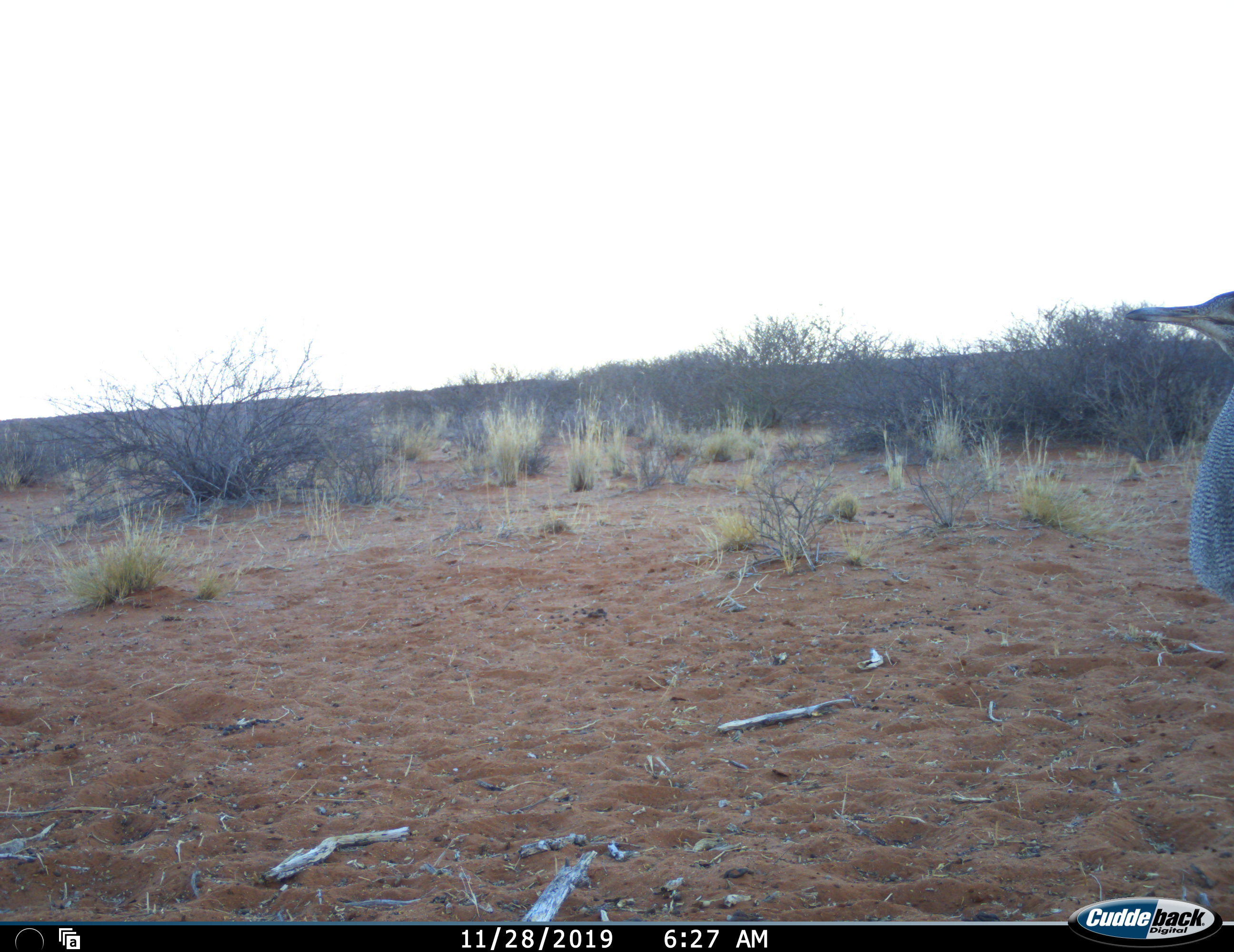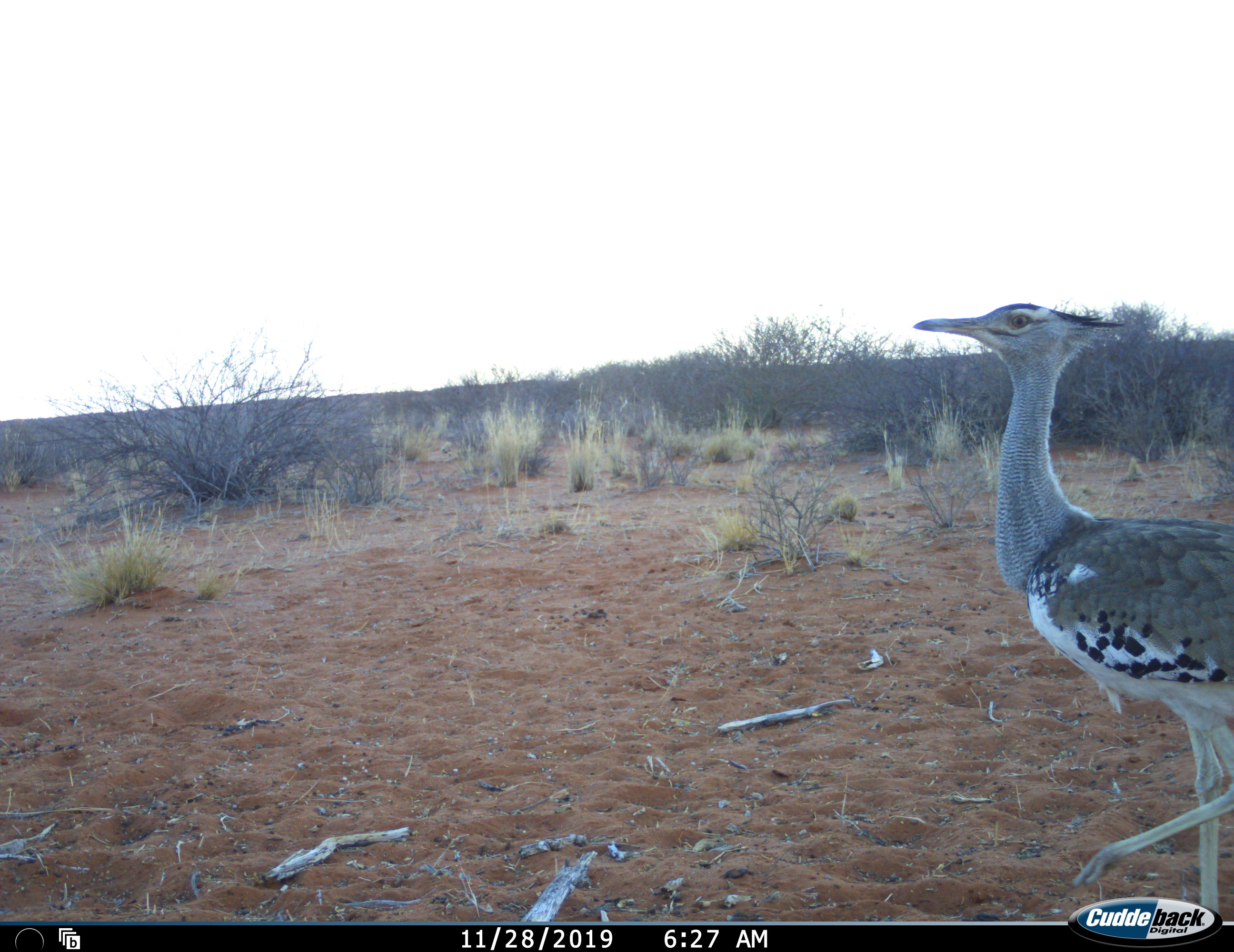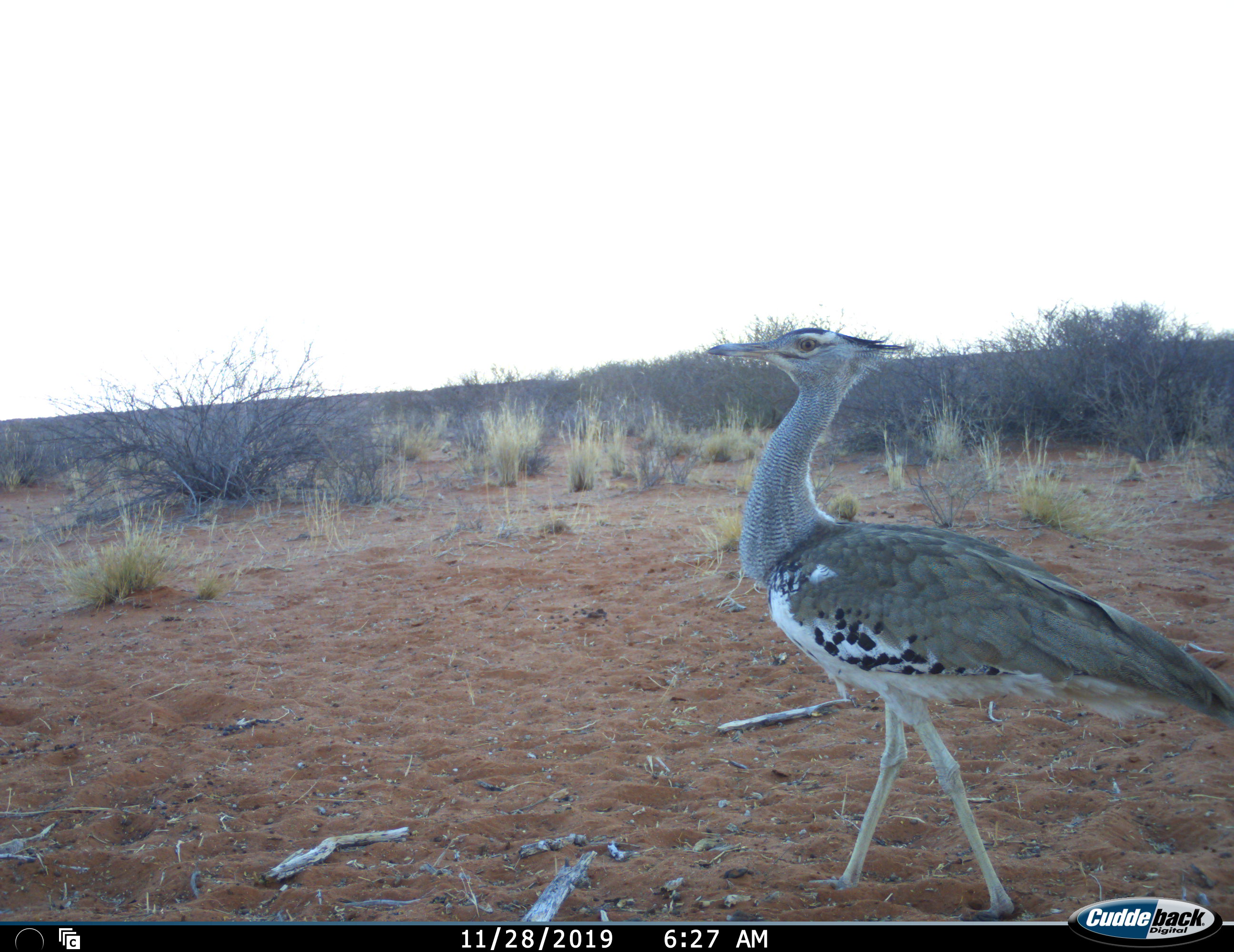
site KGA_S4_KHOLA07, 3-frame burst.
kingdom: Animalia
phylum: Chordata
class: Aves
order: Otidiformes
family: Otididae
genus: Ardeotis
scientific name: Ardeotis kori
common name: kori bustard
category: bustardkori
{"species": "bustardkori (kori bustard) (Ardeotis kori)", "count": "1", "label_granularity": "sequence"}